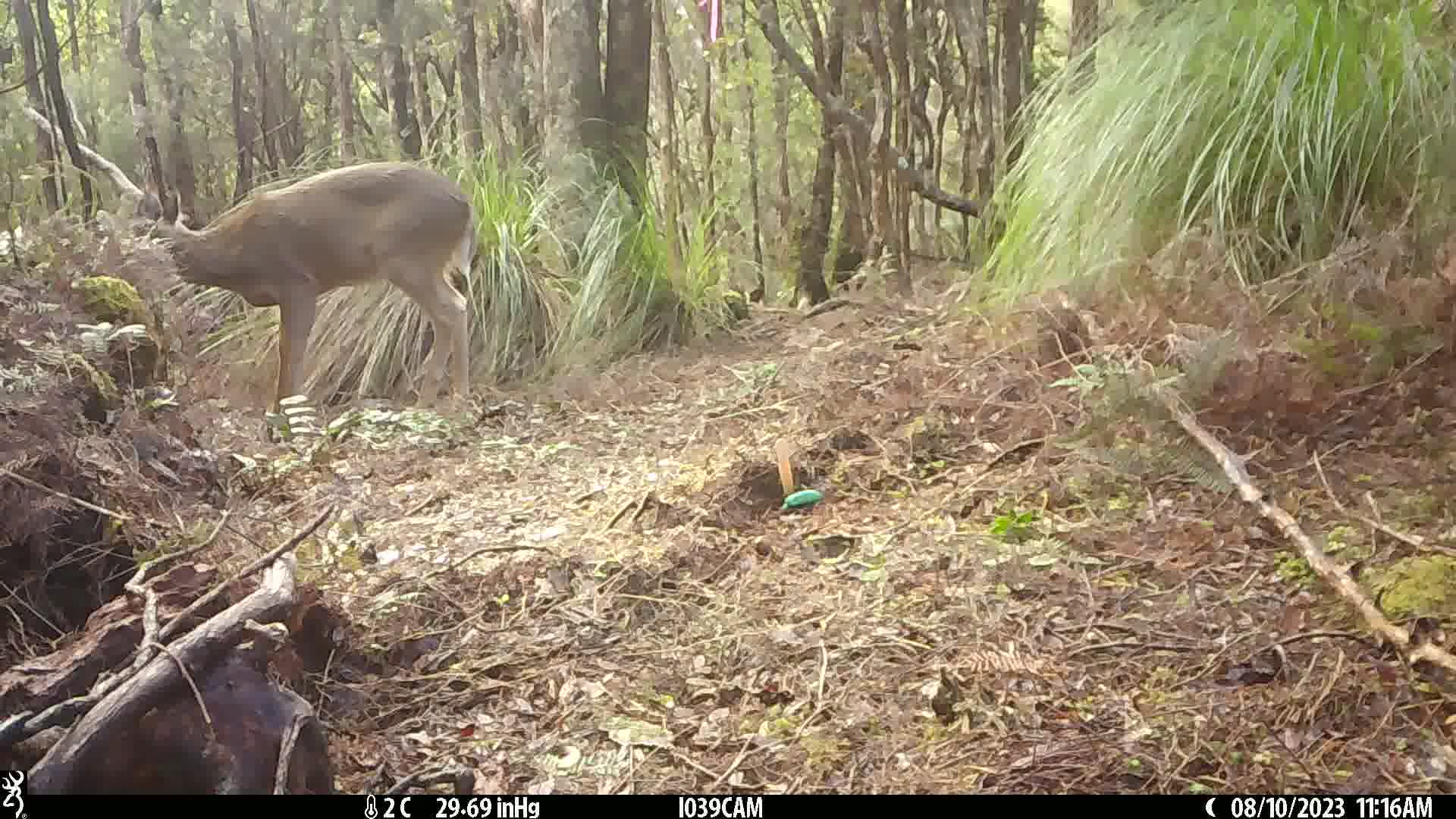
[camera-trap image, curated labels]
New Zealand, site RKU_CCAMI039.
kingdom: Animalia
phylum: Chordata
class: Mammalia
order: Artiodactyla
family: Cervidae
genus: Odocoileus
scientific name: Odocoileus virginianus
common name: white-tailed deer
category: white tailed deer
White tailed deer (white-tailed deer) (Odocoileus virginianus).